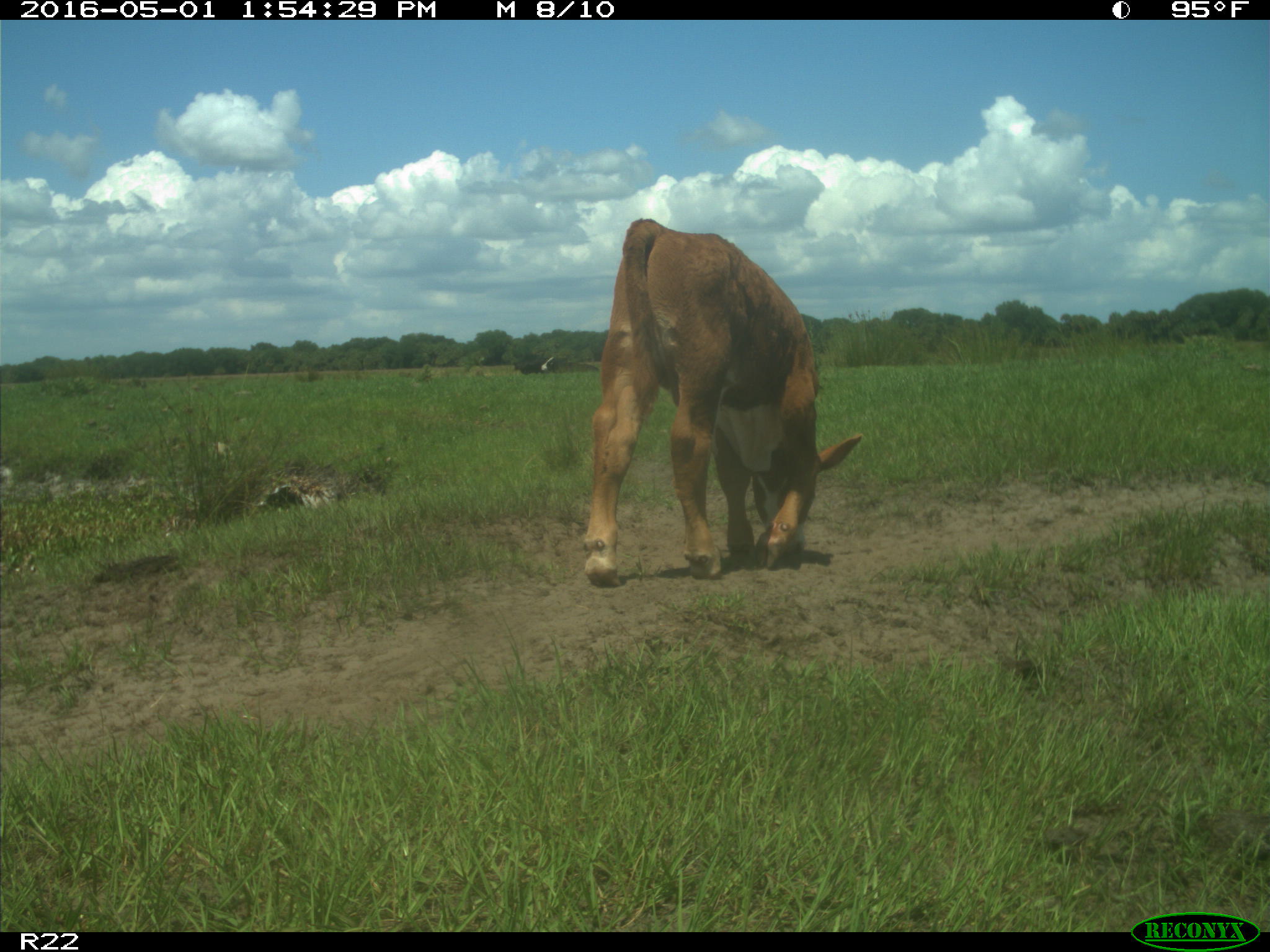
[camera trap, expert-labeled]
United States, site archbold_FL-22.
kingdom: Animalia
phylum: Chordata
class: Mammalia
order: Artiodactyla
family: Bovidae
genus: Bos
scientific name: Bos taurus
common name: domestic cow